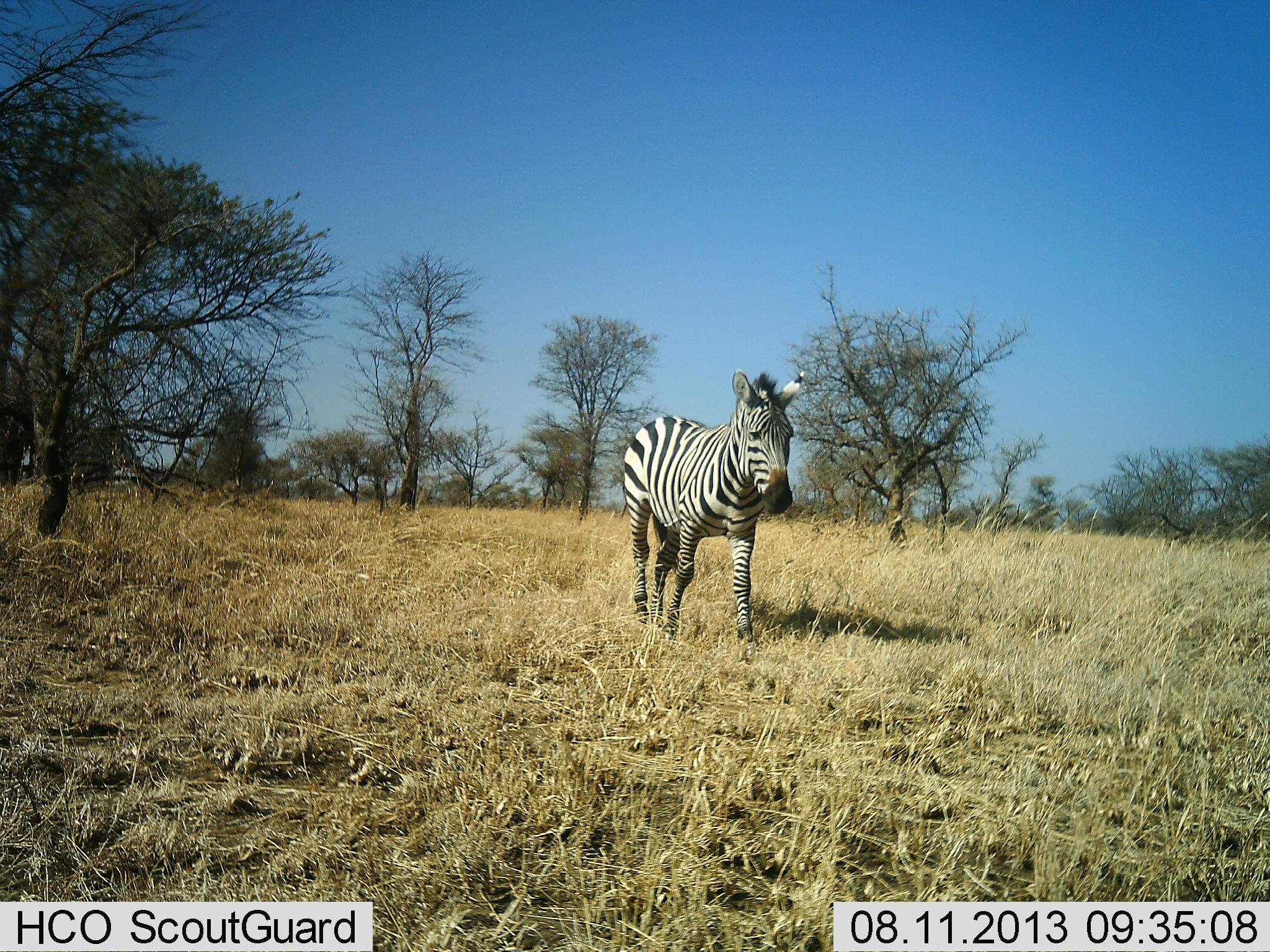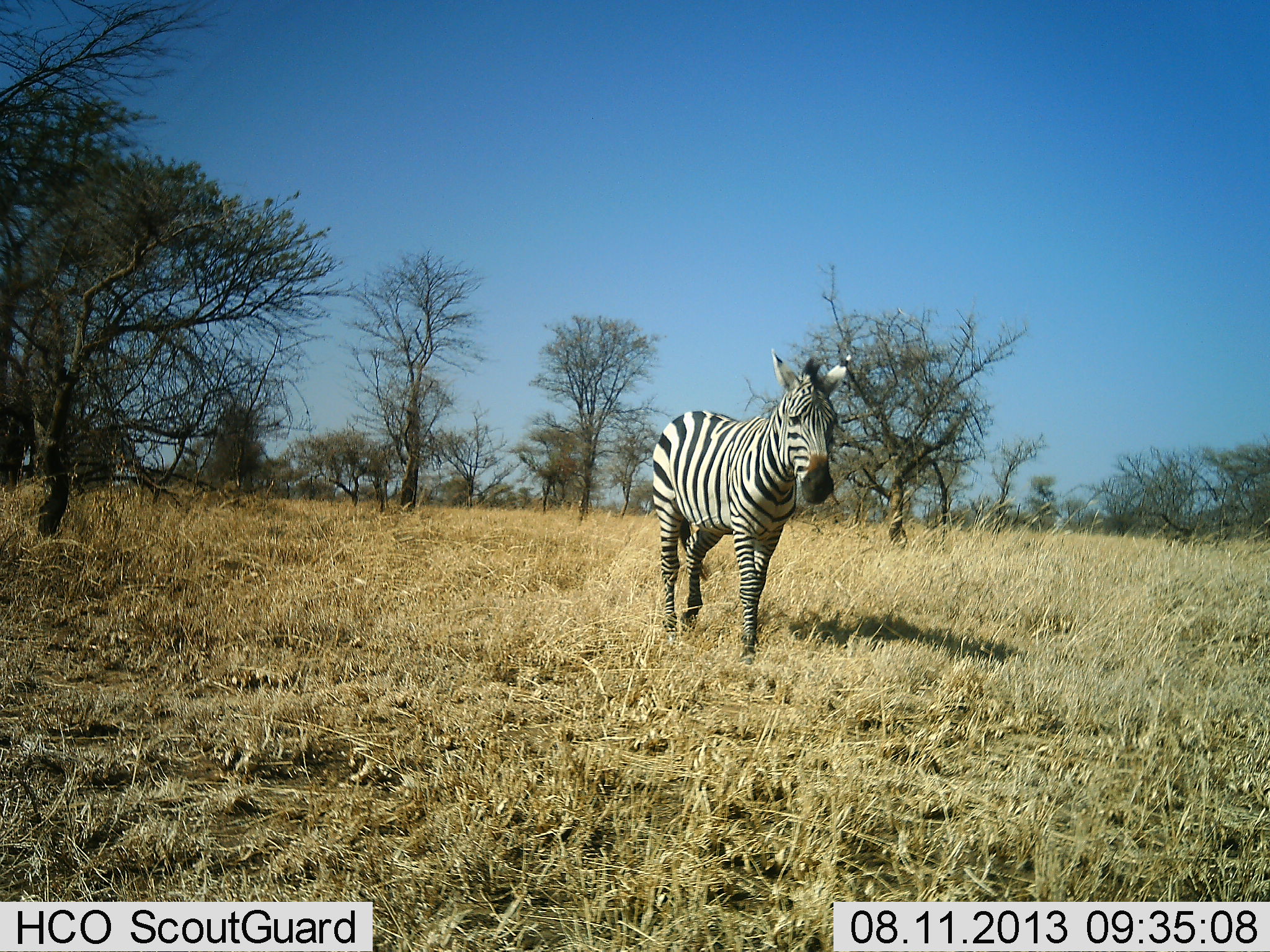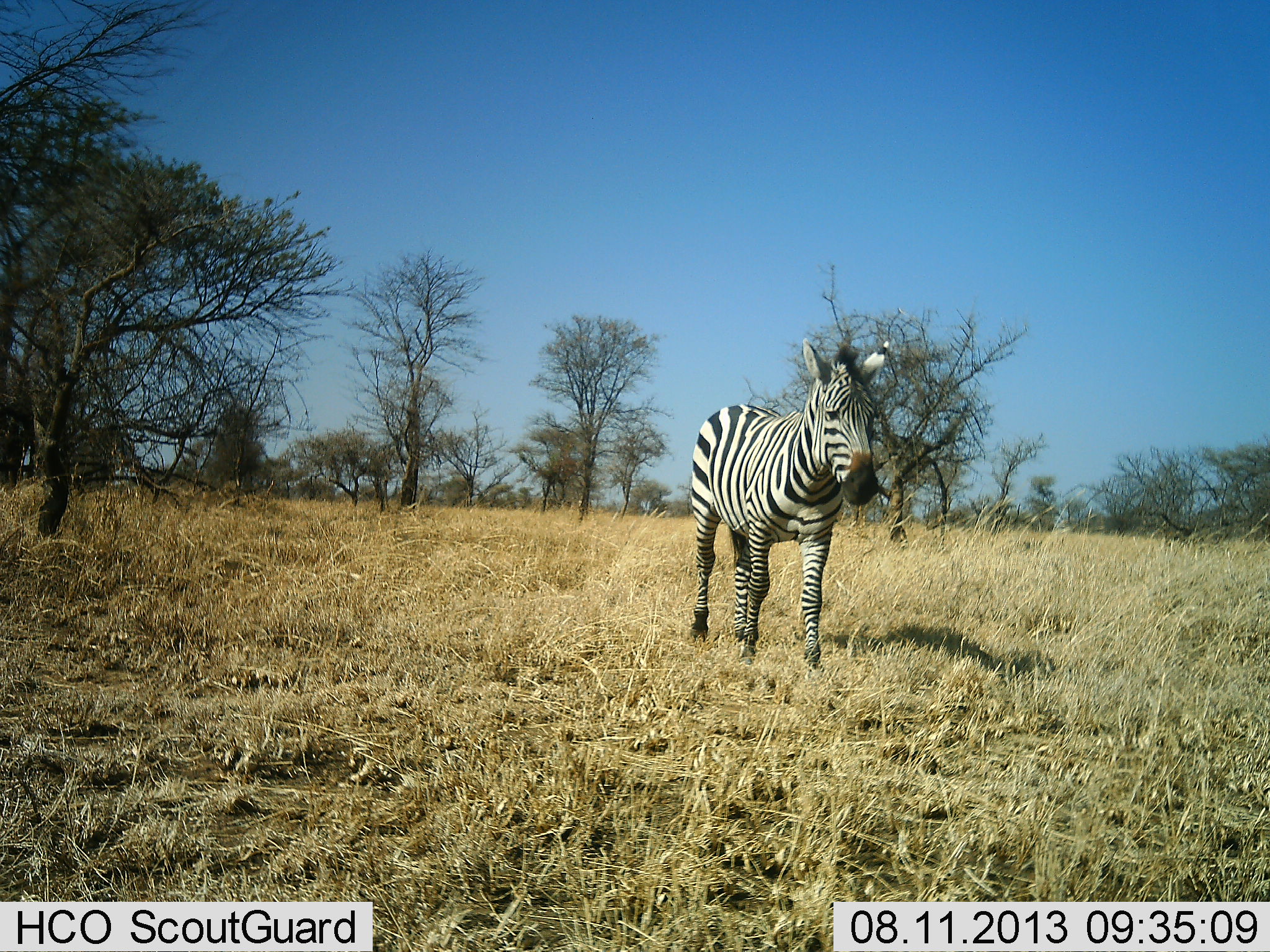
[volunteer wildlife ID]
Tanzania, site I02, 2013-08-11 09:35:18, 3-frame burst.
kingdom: Animalia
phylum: Chordata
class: Mammalia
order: Perissodactyla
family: Equidae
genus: Equus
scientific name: Equus quagga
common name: plains zebra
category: zebra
Zebra (plains zebra) (Equus quagga), count 1. Behavior (volunteer vote fractions): standing 10%, resting 0%, moving 90%, interacting 0%. Young present (vote fraction): 0%. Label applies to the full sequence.